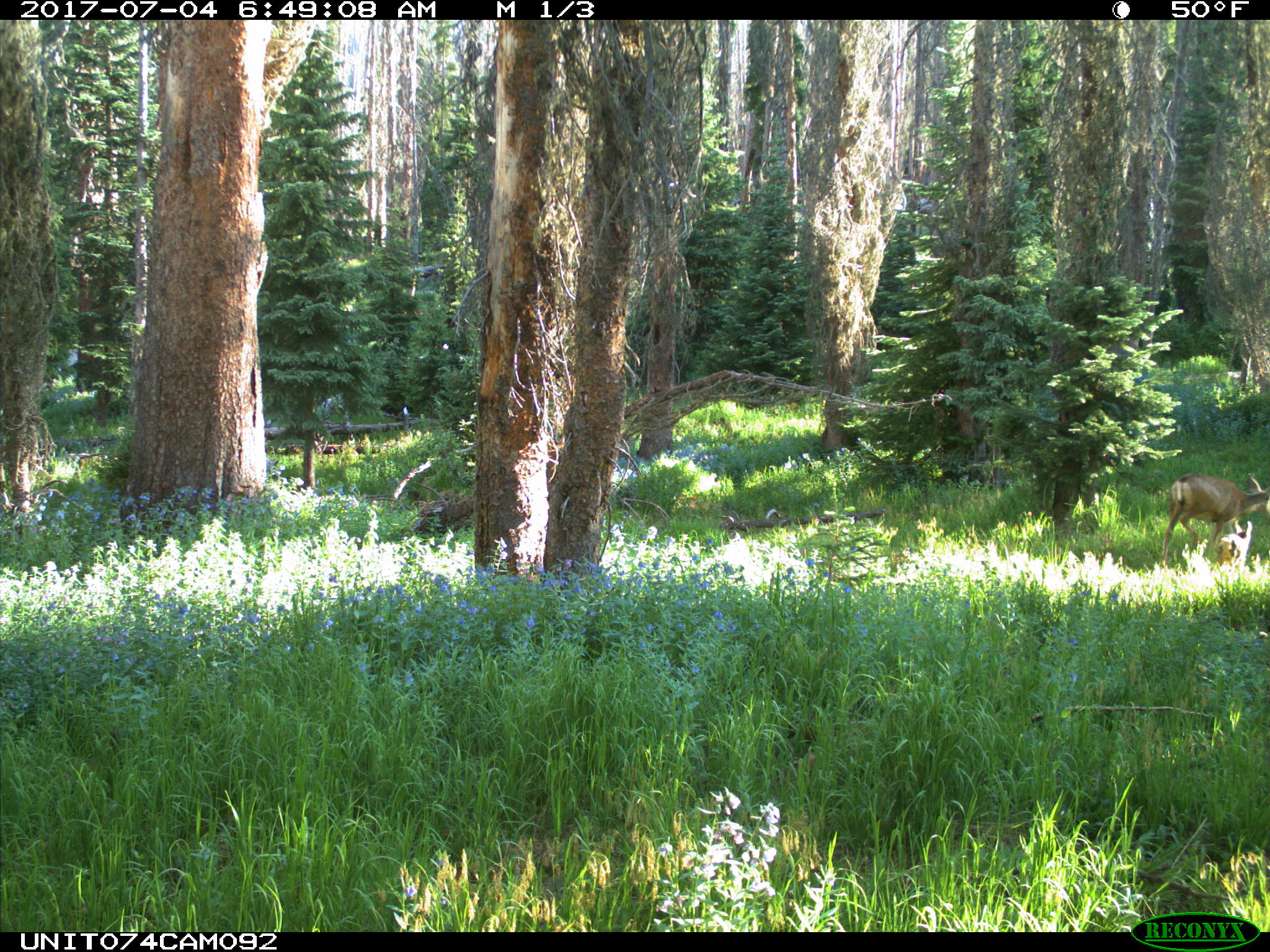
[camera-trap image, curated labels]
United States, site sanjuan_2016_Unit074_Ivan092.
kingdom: Animalia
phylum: Chordata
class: Mammalia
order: Artiodactyla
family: Cervidae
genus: Odocoileus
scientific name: Odocoileus hemionus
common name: mule deer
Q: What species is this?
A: Odocoileus hemionus (mule deer).